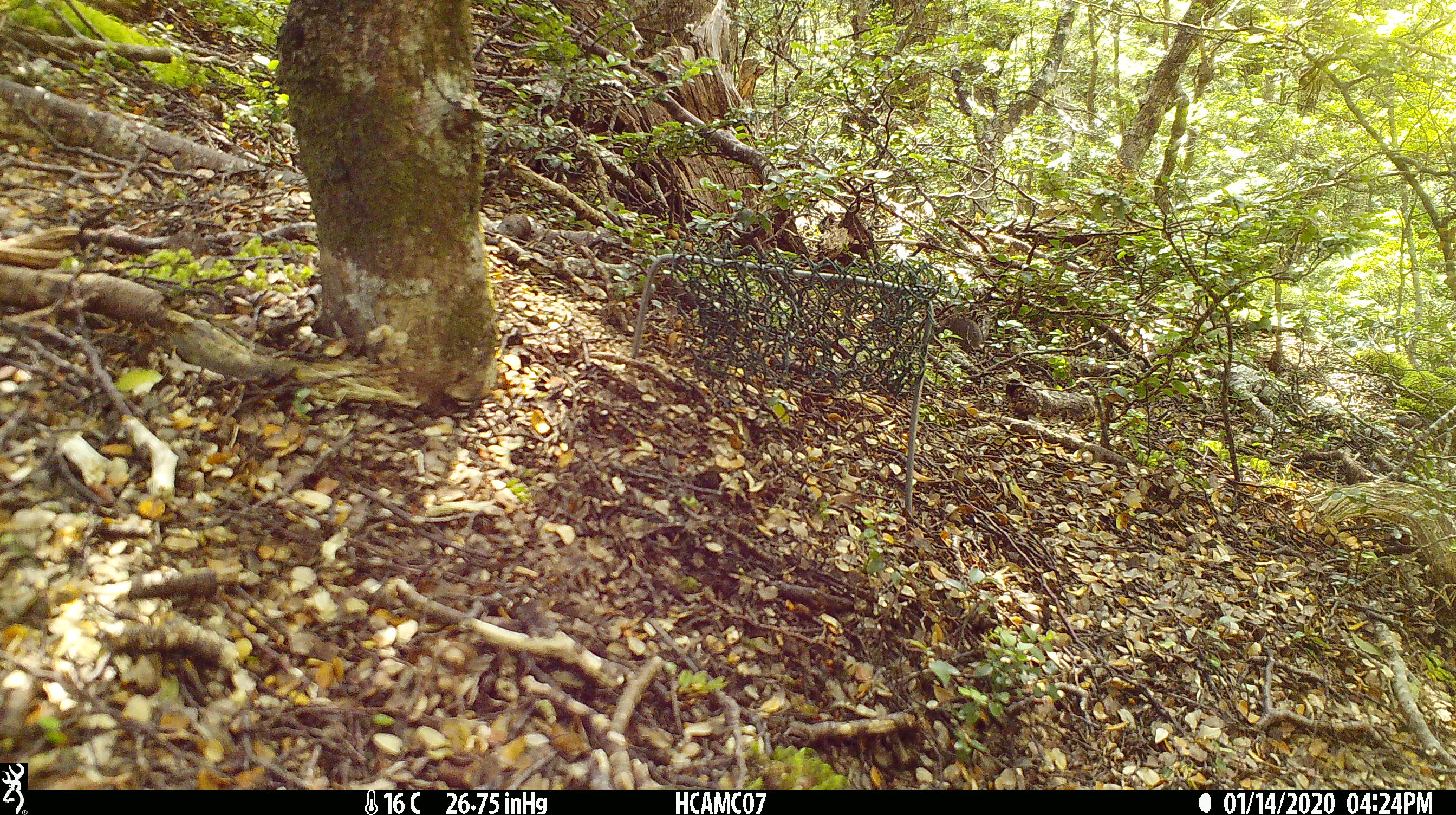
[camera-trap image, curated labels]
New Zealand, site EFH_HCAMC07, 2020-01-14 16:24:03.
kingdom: Animalia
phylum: Chordata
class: Mammalia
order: Rodentia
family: Muridae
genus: Mus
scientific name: Mus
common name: mouse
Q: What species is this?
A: Mouse (Mus).